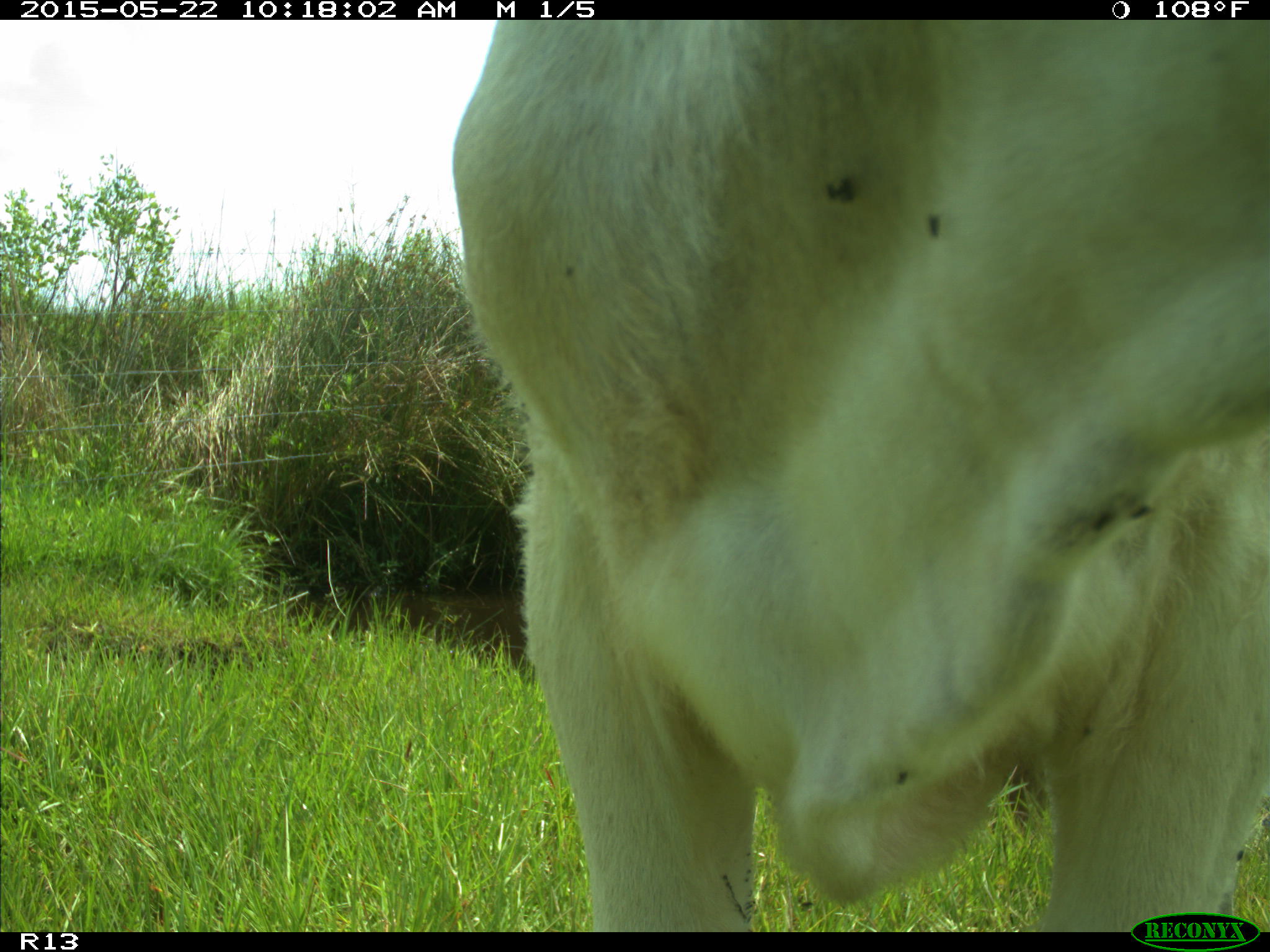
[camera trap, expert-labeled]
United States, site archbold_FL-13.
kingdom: Animalia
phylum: Chordata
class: Mammalia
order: Artiodactyla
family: Bovidae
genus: Bos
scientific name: Bos taurus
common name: domestic cow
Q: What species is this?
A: Bos taurus (domestic cow).